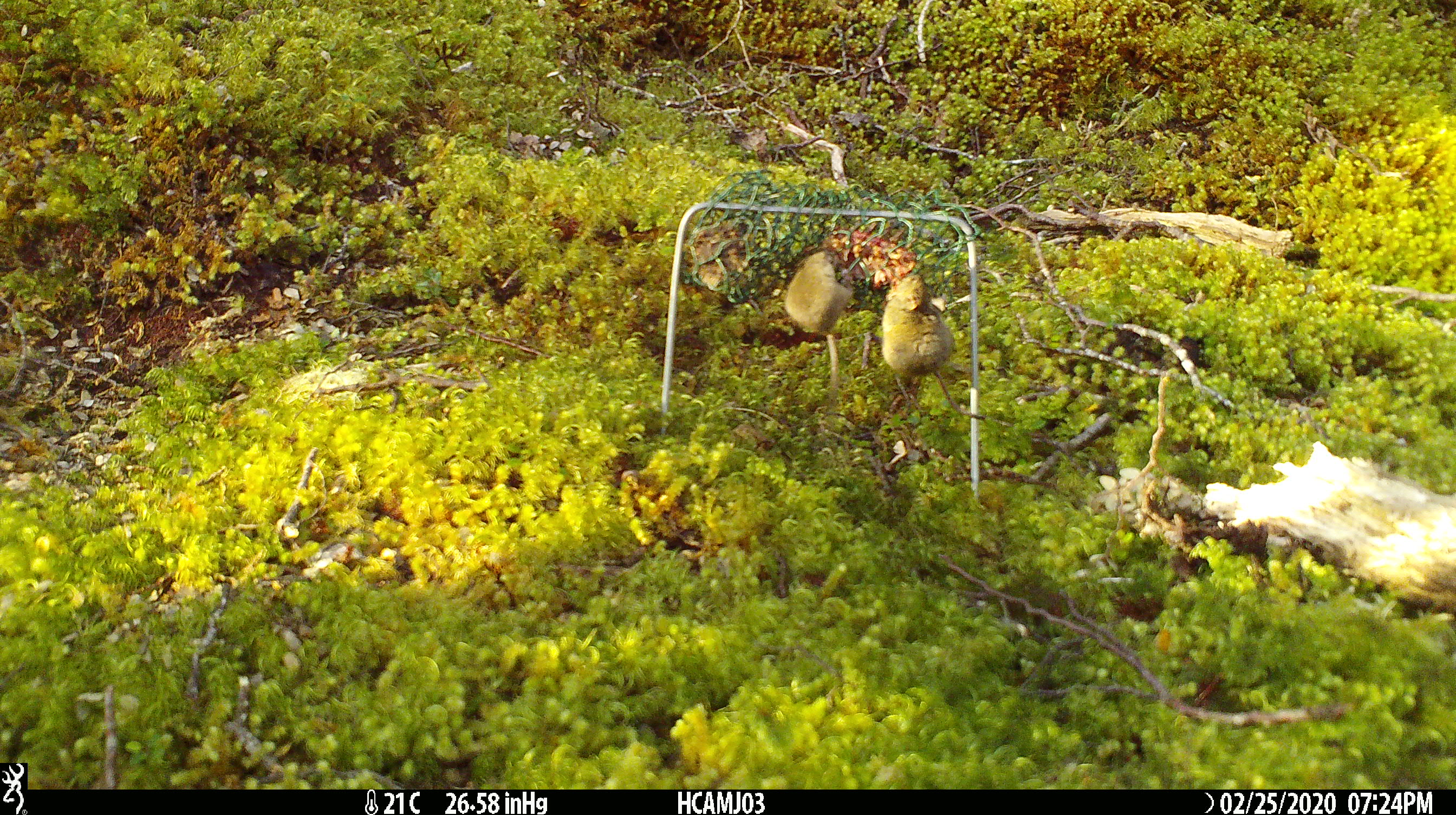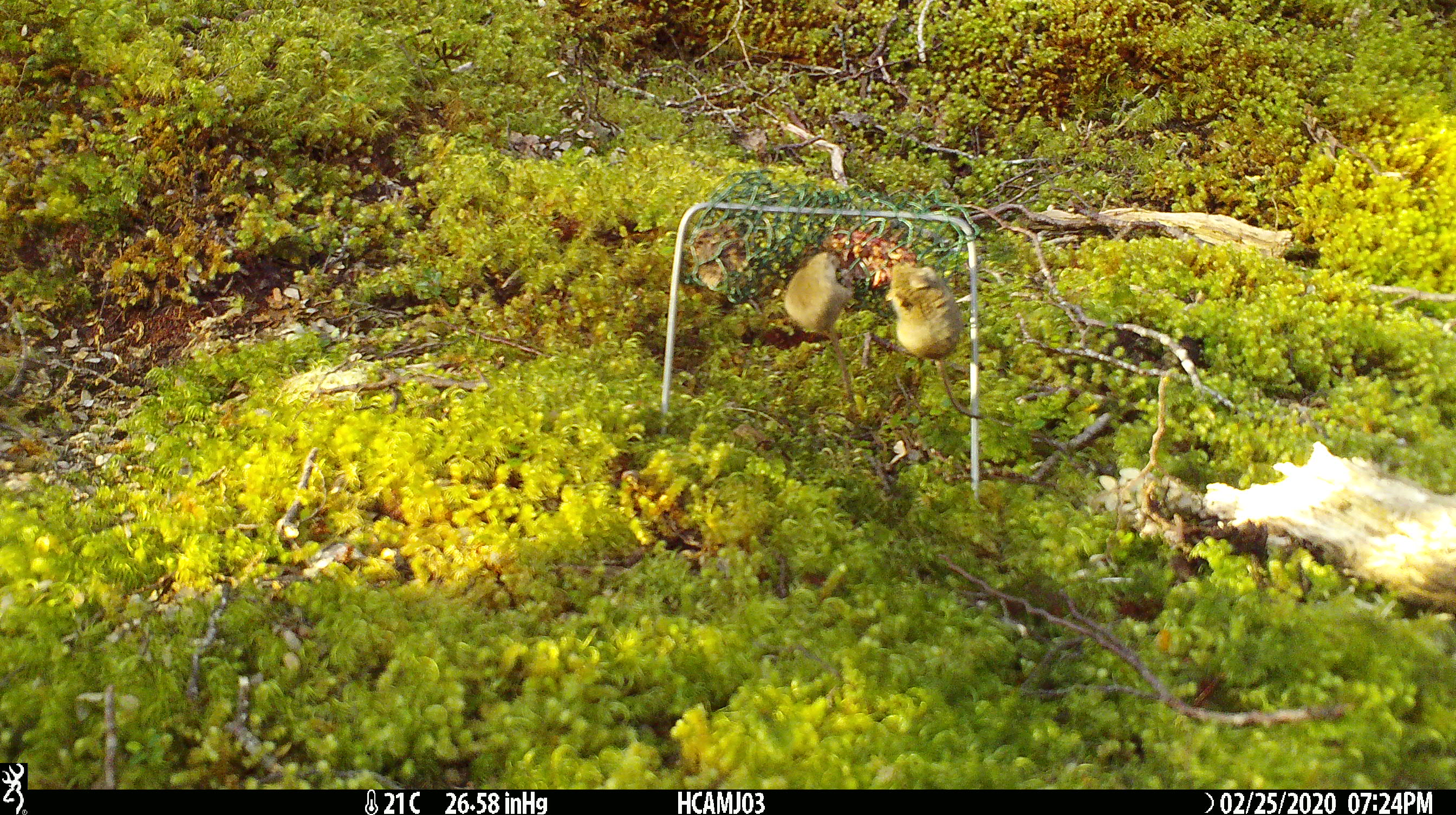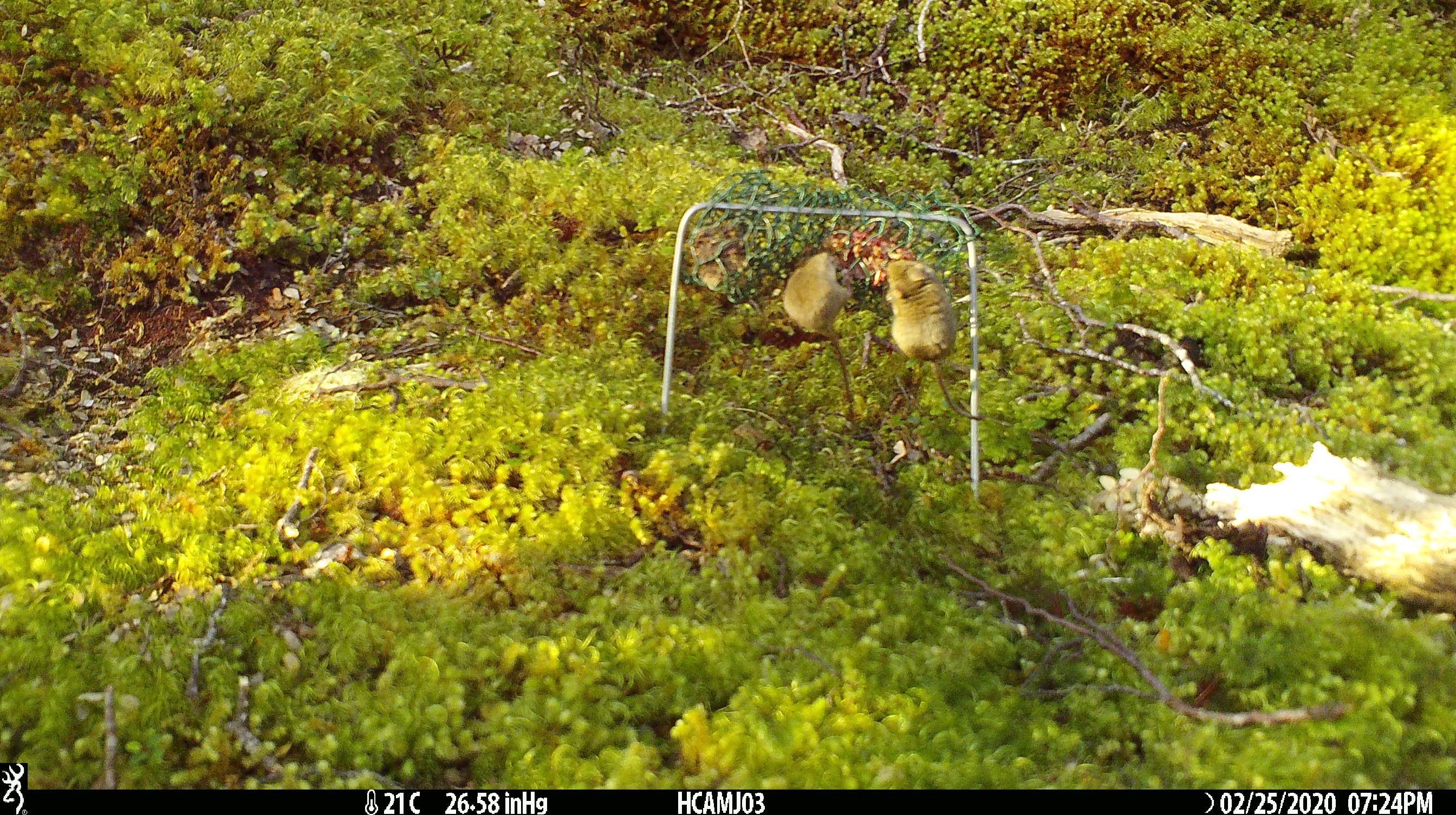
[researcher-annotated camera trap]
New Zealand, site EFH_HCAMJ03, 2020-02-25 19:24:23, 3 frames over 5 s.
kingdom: Animalia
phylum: Chordata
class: Mammalia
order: Rodentia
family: Muridae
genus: Mus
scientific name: Mus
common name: mouse